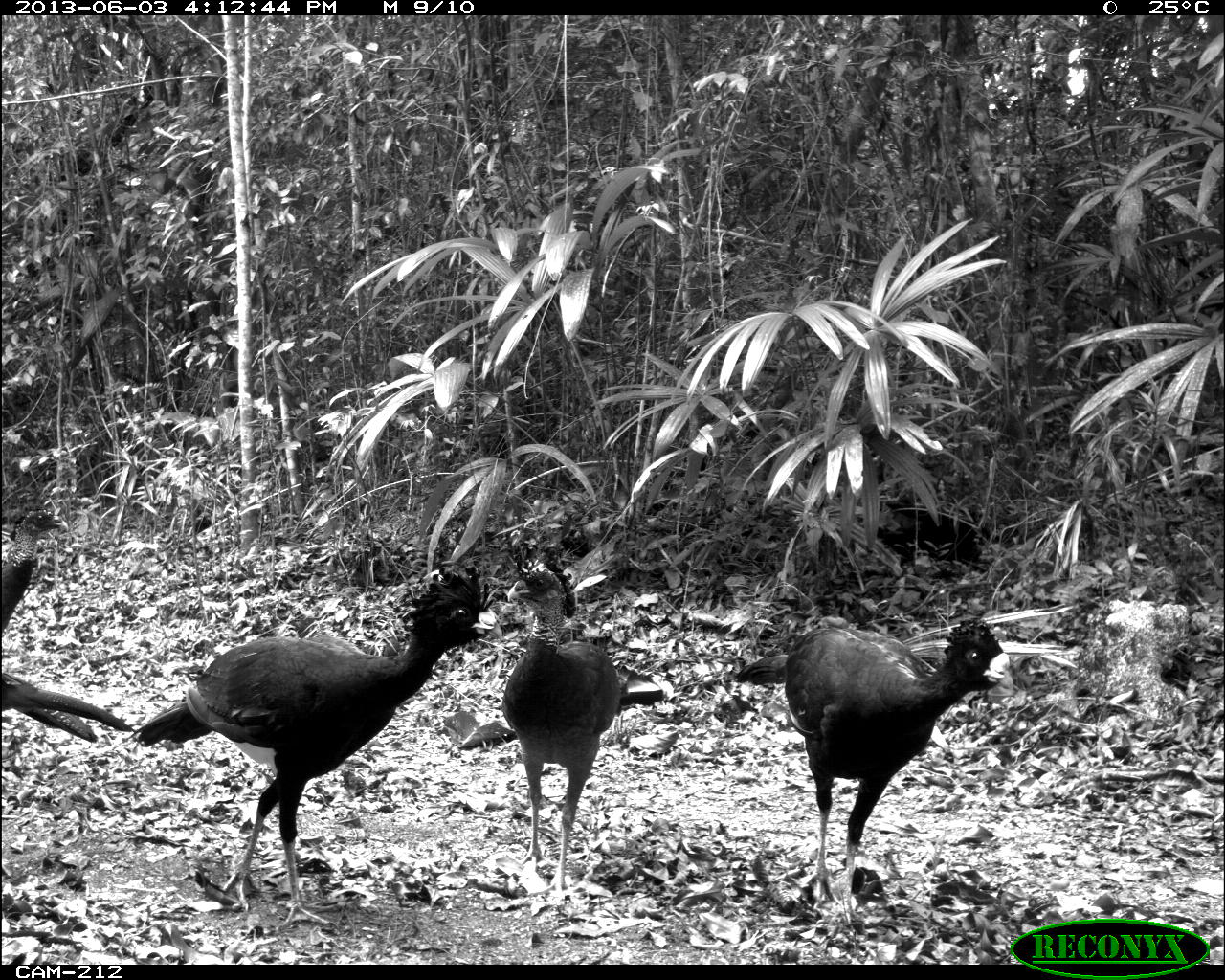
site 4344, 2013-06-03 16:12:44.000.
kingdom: Animalia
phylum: Chordata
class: Aves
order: Galliformes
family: Cracidae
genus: Crax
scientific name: Crax rubra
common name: great curassow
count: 5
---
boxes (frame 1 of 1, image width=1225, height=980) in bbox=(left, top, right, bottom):
crax rubra: bbox=(119, 559, 497, 924); bbox=(727, 615, 1010, 911); bbox=(500, 549, 618, 901); bbox=(0, 671, 131, 746); bbox=(0, 508, 69, 636)